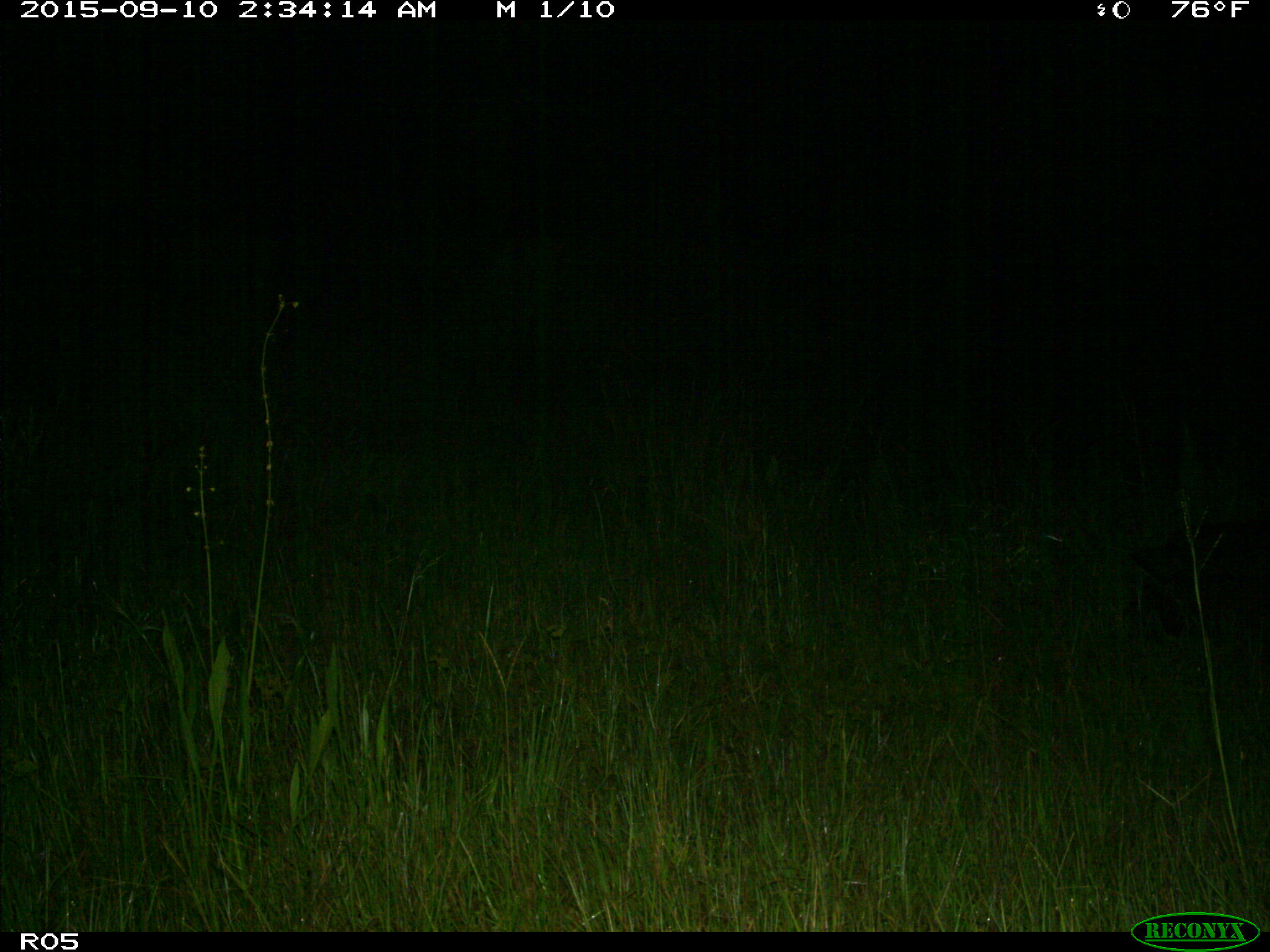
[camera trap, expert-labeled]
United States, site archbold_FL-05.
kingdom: Animalia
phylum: Chordata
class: Mammalia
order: Artiodactyla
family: Suidae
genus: Sus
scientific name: Sus scrofa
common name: wild boar